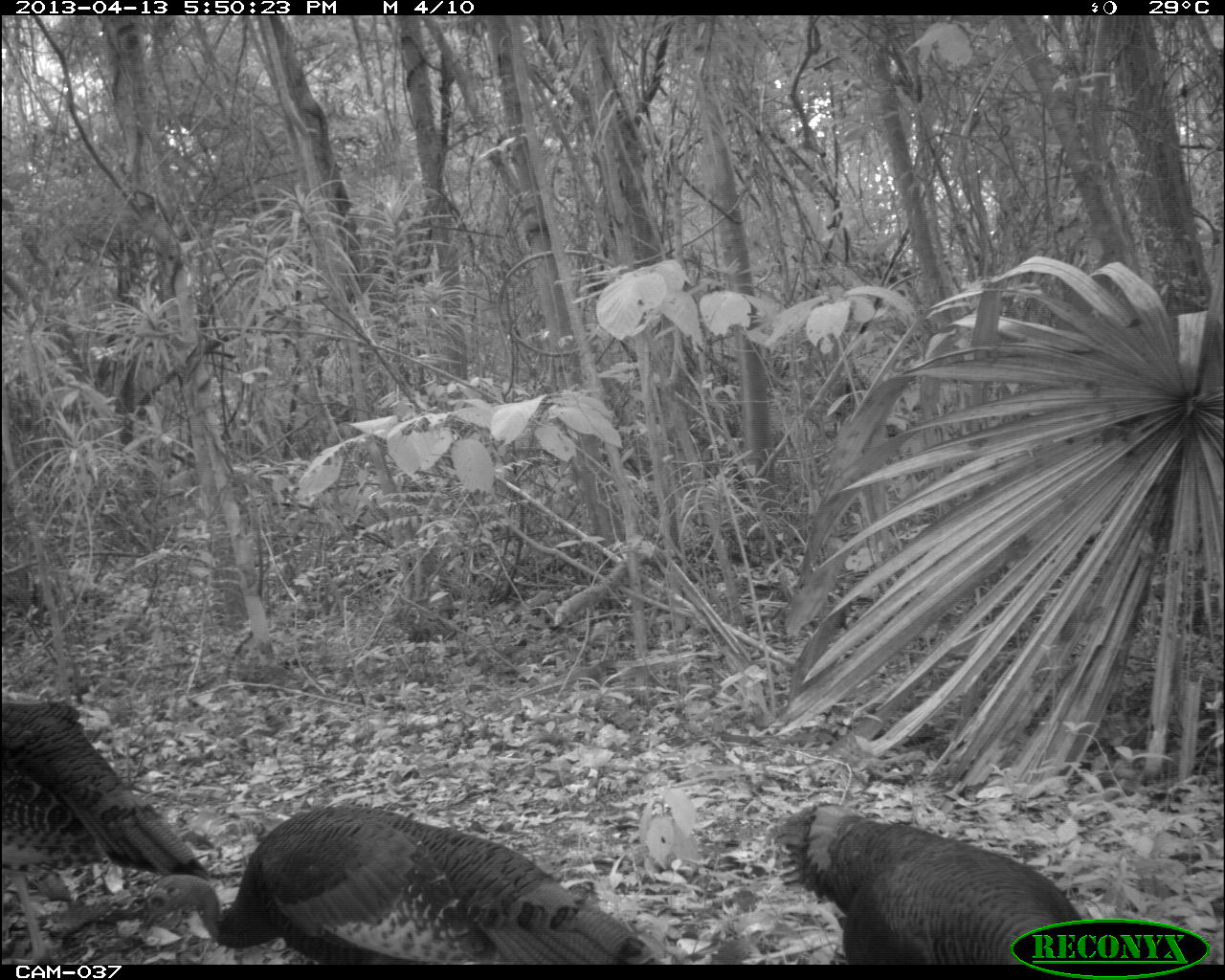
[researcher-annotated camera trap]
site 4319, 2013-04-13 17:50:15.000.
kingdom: Animalia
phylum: Chordata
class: Aves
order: Galliformes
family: Phasianidae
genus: Meleagris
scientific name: Meleagris ocellata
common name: ocellated turkey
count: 3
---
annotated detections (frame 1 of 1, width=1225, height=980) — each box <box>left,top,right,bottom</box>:
meleagris ocellata: <box>135,800,659,964</box>; <box>0,695,212,966</box>; <box>766,796,1103,966</box>